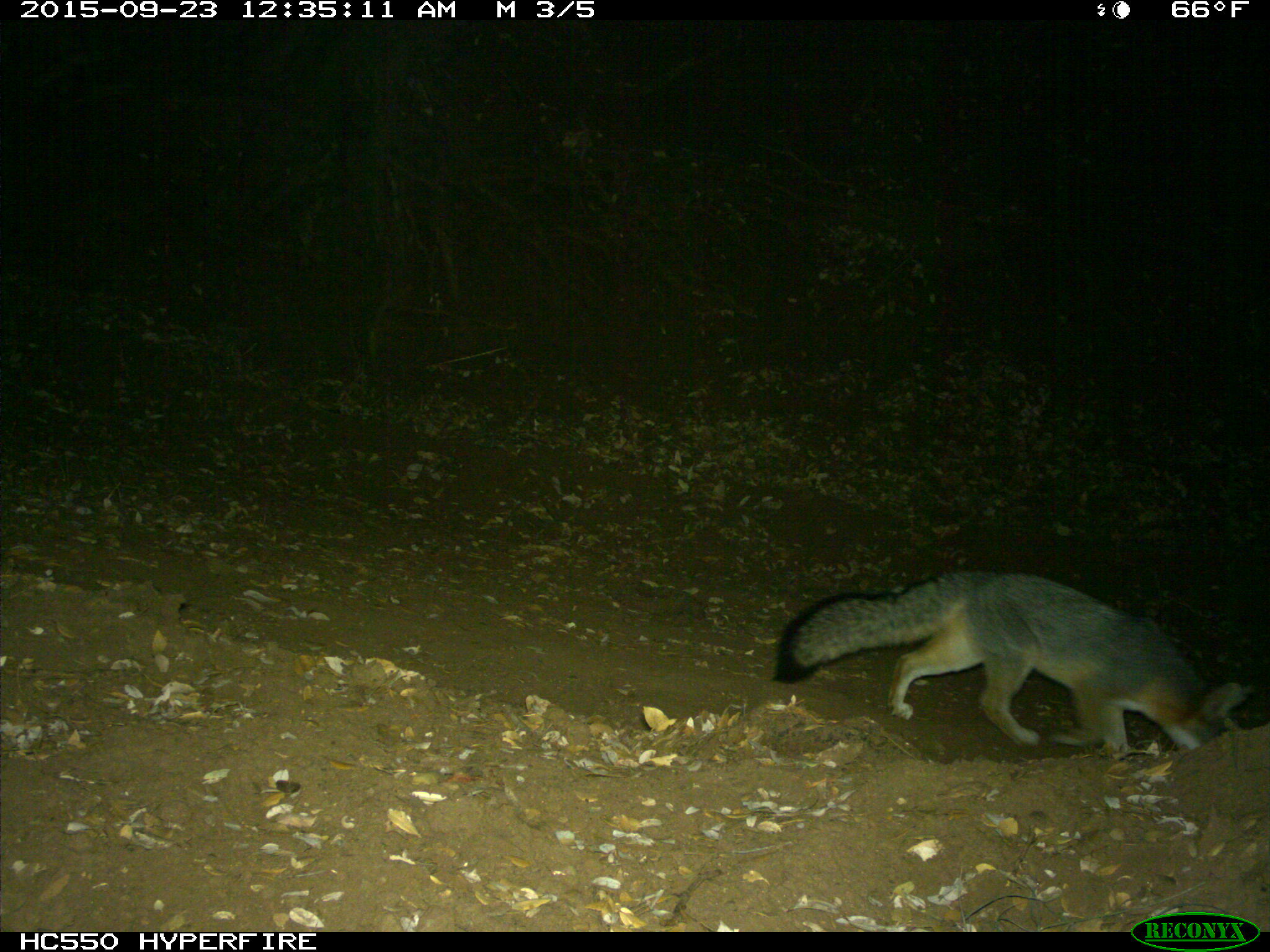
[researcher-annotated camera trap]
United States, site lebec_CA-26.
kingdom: Animalia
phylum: Chordata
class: Mammalia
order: Carnivora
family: Canidae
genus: Urocyon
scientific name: Urocyon cinereoargenteus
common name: gray fox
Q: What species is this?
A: Urocyon cinereoargenteus (gray fox).